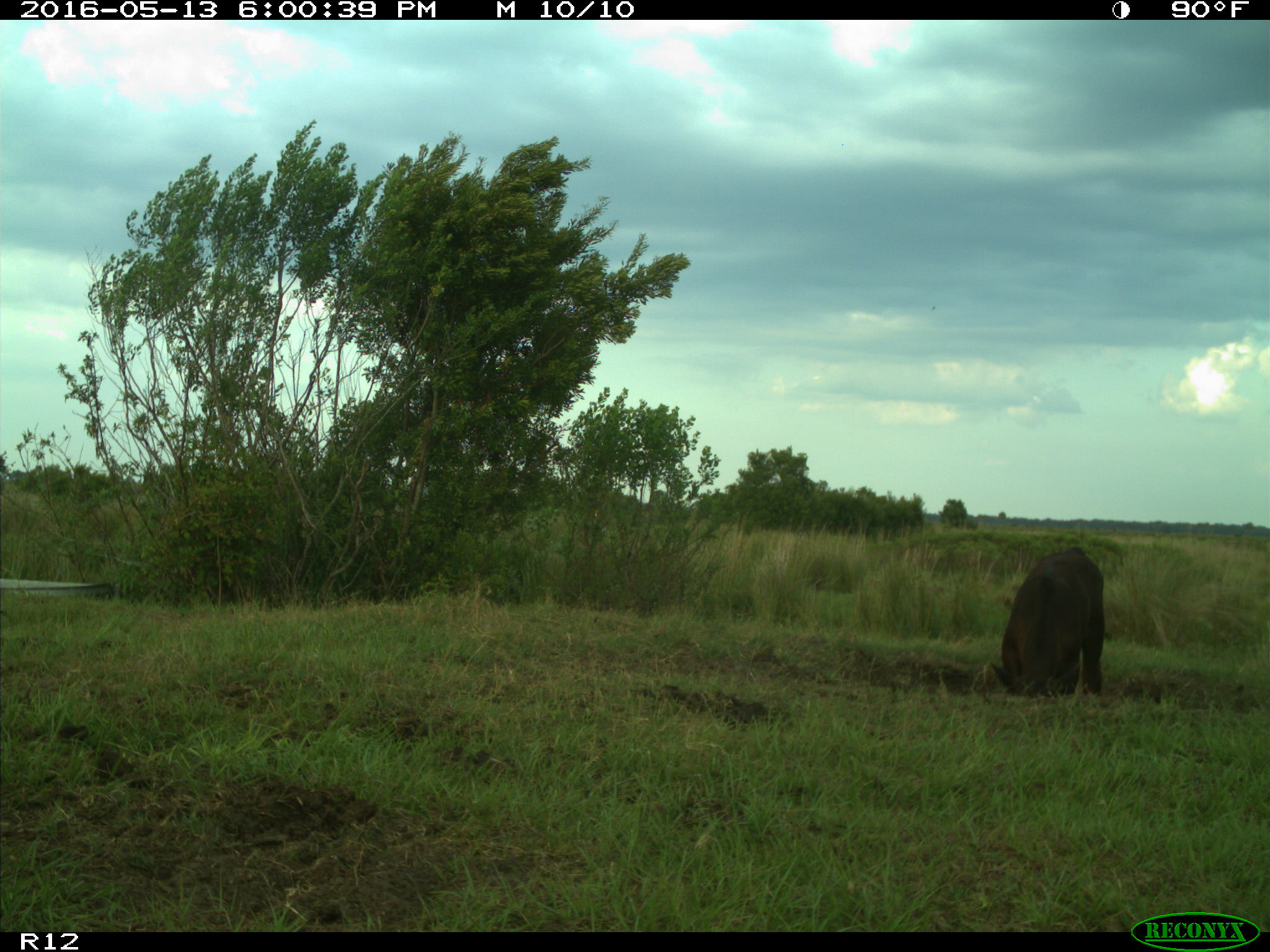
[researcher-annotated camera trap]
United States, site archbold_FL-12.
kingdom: Animalia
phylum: Chordata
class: Mammalia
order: Artiodactyla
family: Bovidae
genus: Bos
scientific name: Bos taurus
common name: domestic cow